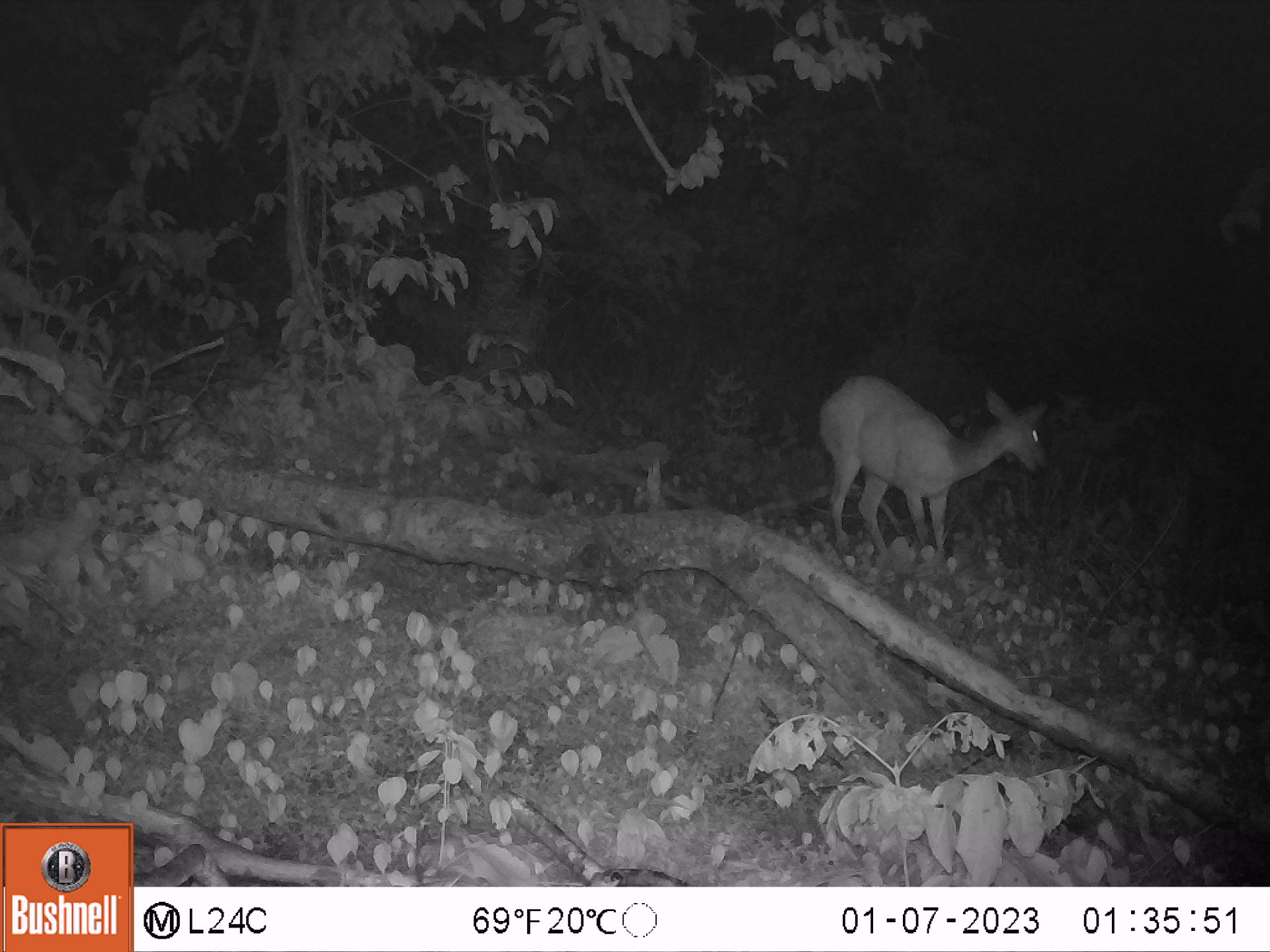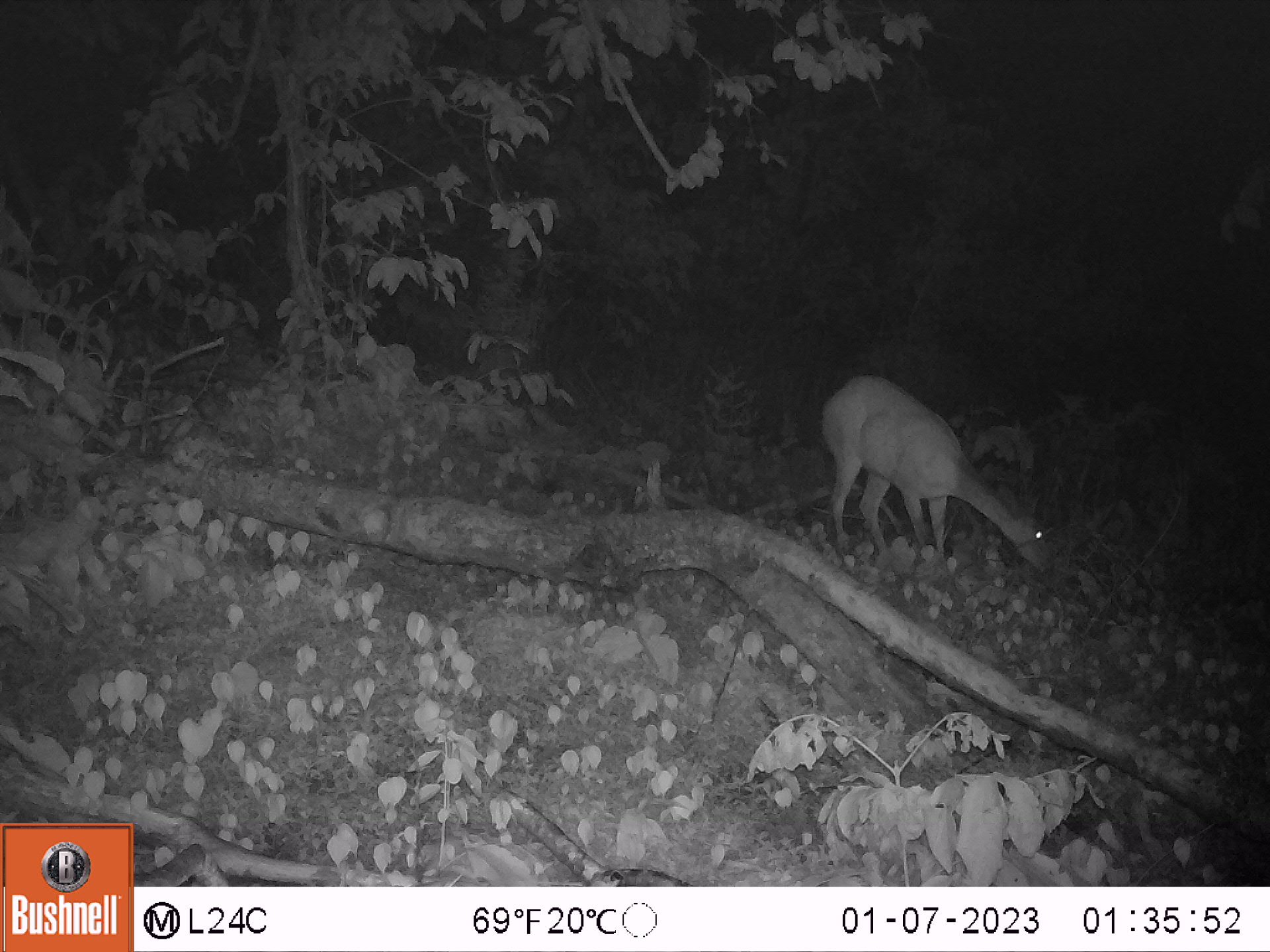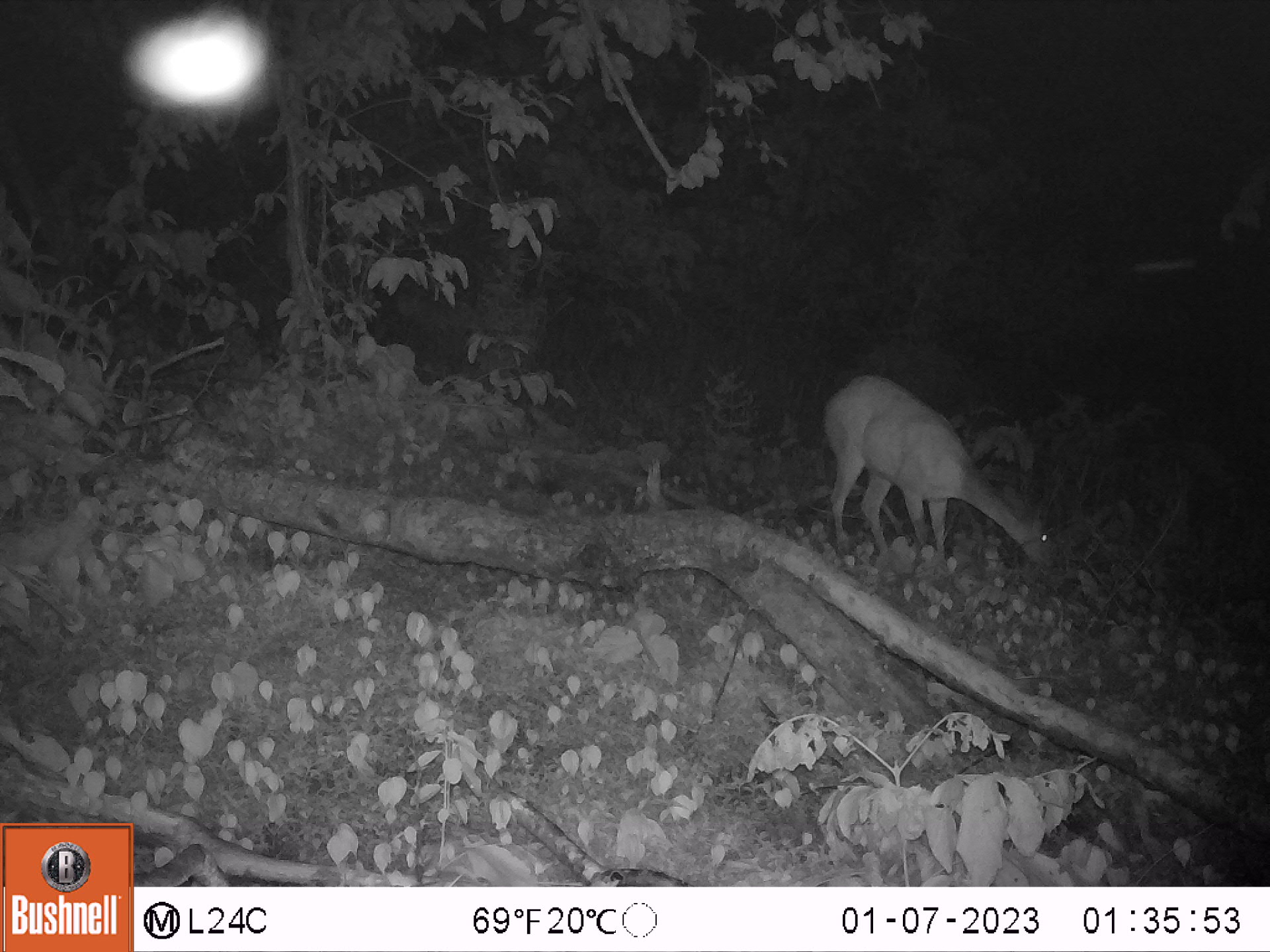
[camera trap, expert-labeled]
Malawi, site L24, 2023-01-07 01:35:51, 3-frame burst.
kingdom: Animalia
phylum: Chordata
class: Mammalia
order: Artiodactyla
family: Bovidae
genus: Tragelaphus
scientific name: Tragelaphus sylvaticus sylvaticus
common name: cape bushbuck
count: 1